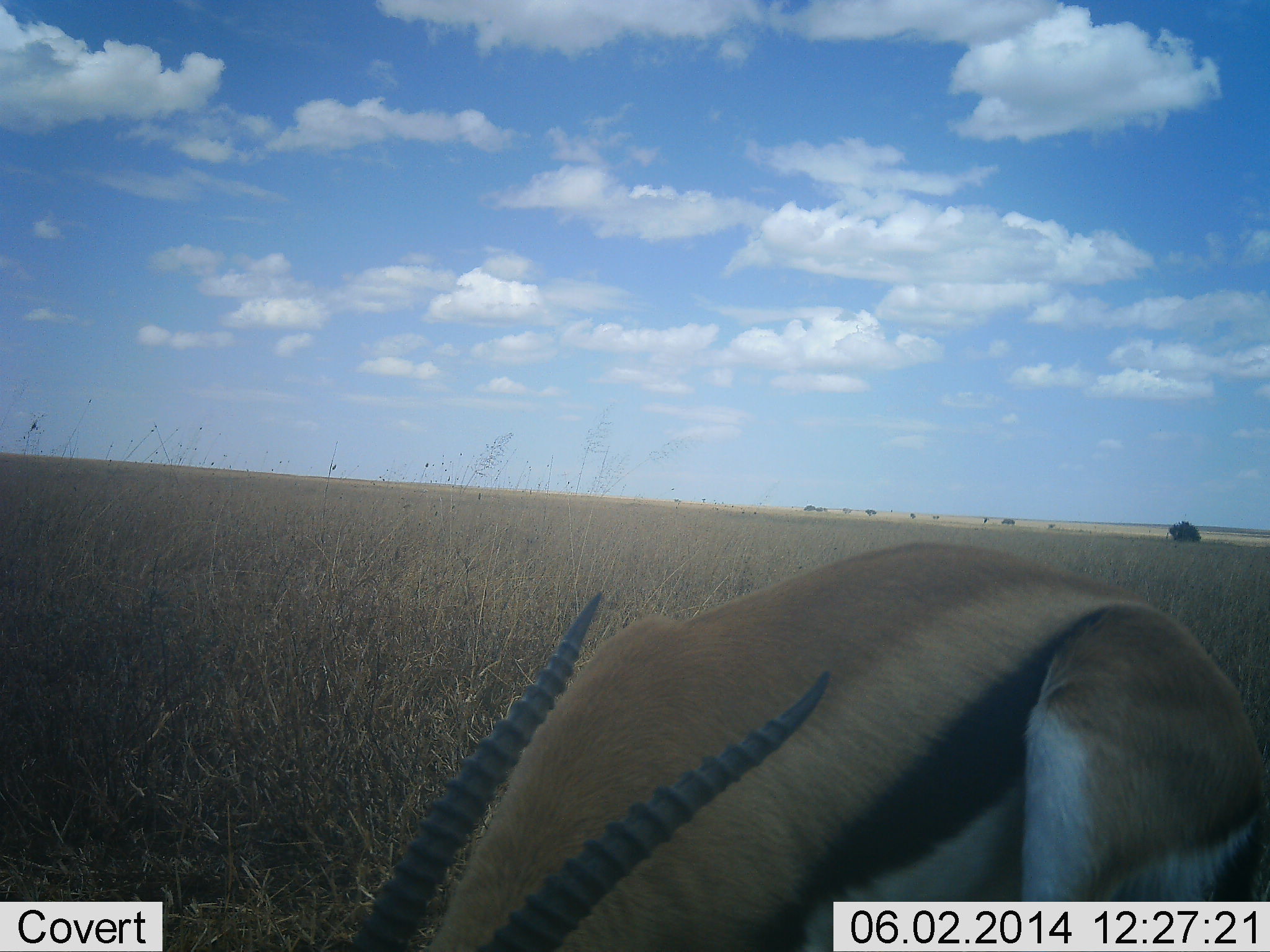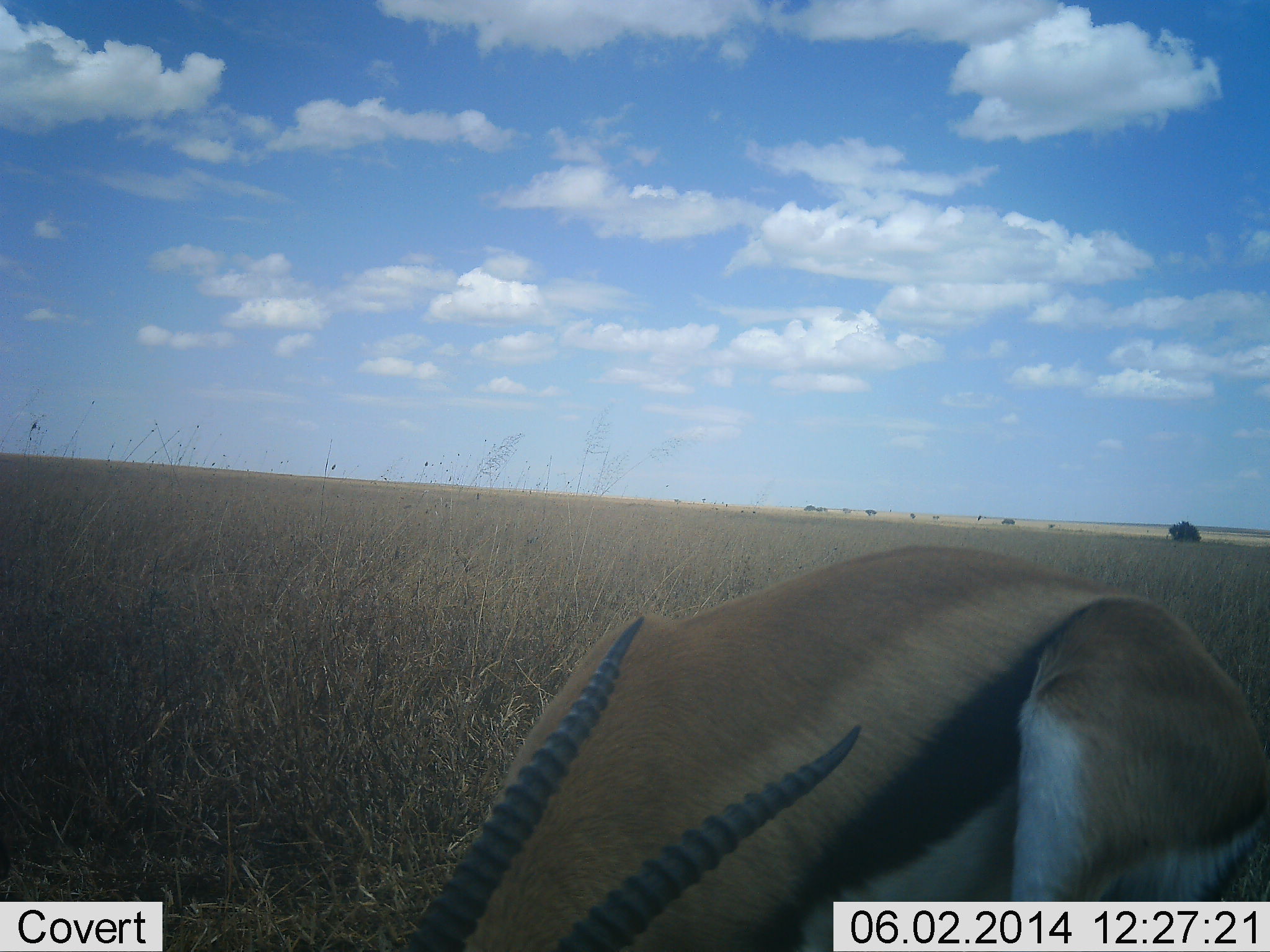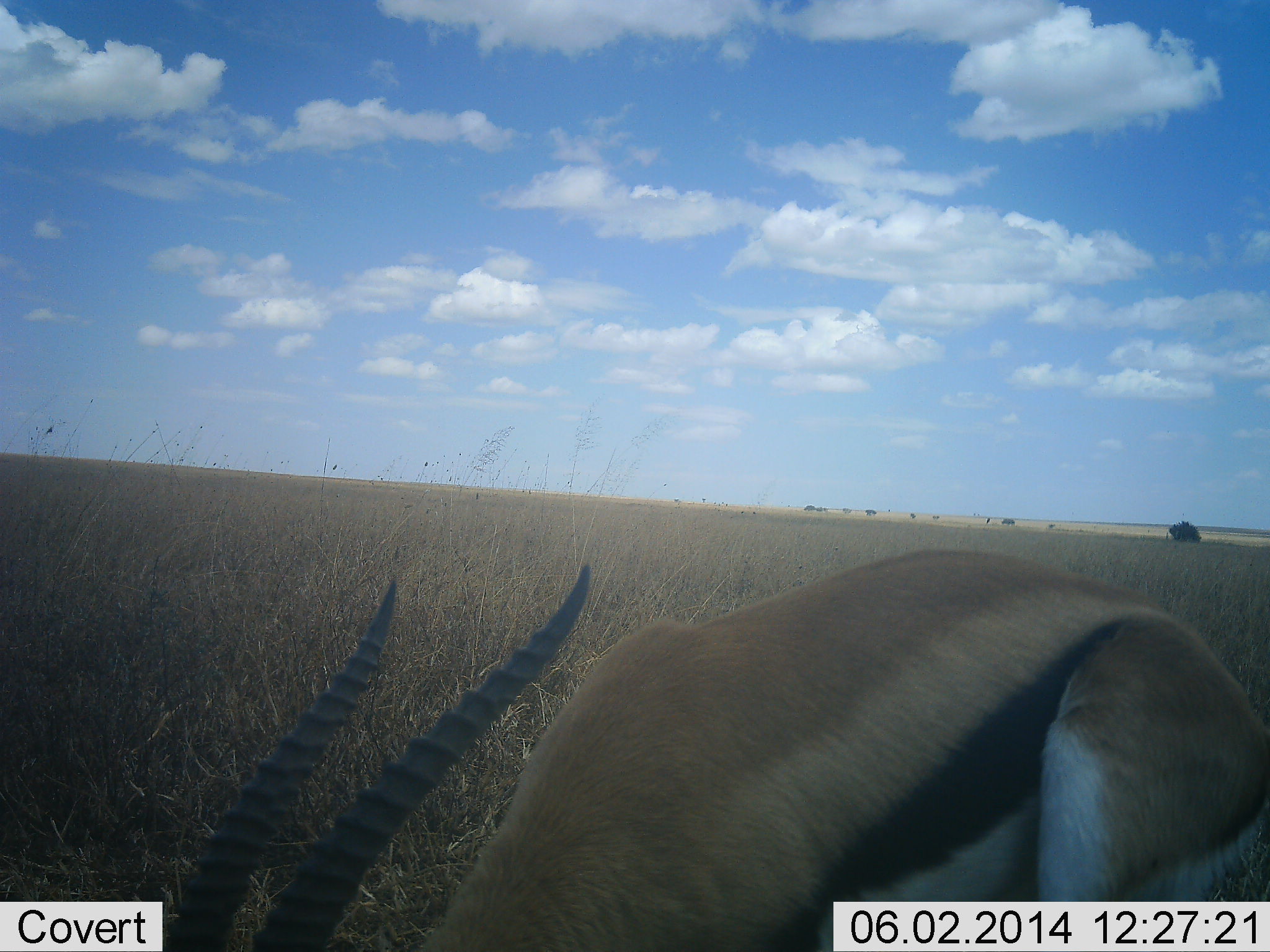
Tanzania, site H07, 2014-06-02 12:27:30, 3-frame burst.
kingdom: Animalia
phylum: Chordata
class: Mammalia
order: Artiodactyla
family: Bovidae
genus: Eudorcas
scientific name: Eudorcas thomsonii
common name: thomson's gazelle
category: gazellethomsons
Gazellethomsons (thomson's gazelle) (Eudorcas thomsonii), count 1. Behavior (volunteer vote fractions): standing 70%, resting 0%, moving 10%, interacting 0%. Young present (vote fraction): 0%. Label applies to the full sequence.